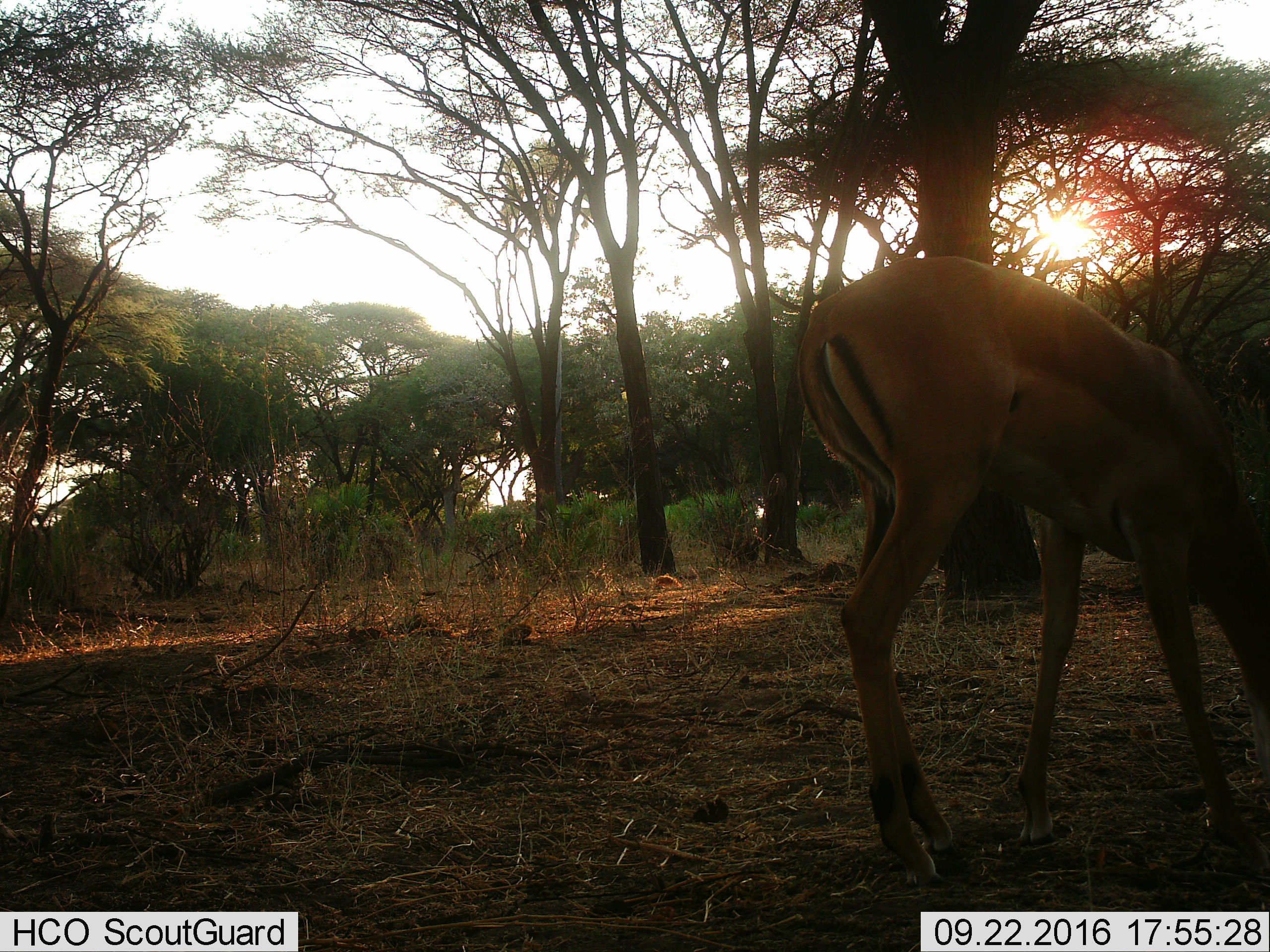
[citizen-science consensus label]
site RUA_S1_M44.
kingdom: Animalia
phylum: Chordata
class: Mammalia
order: Artiodactyla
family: Bovidae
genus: Aepyceros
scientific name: Aepyceros melampus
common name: impala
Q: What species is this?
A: Impala (Aepyceros melampus).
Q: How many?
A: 1.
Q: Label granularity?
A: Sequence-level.